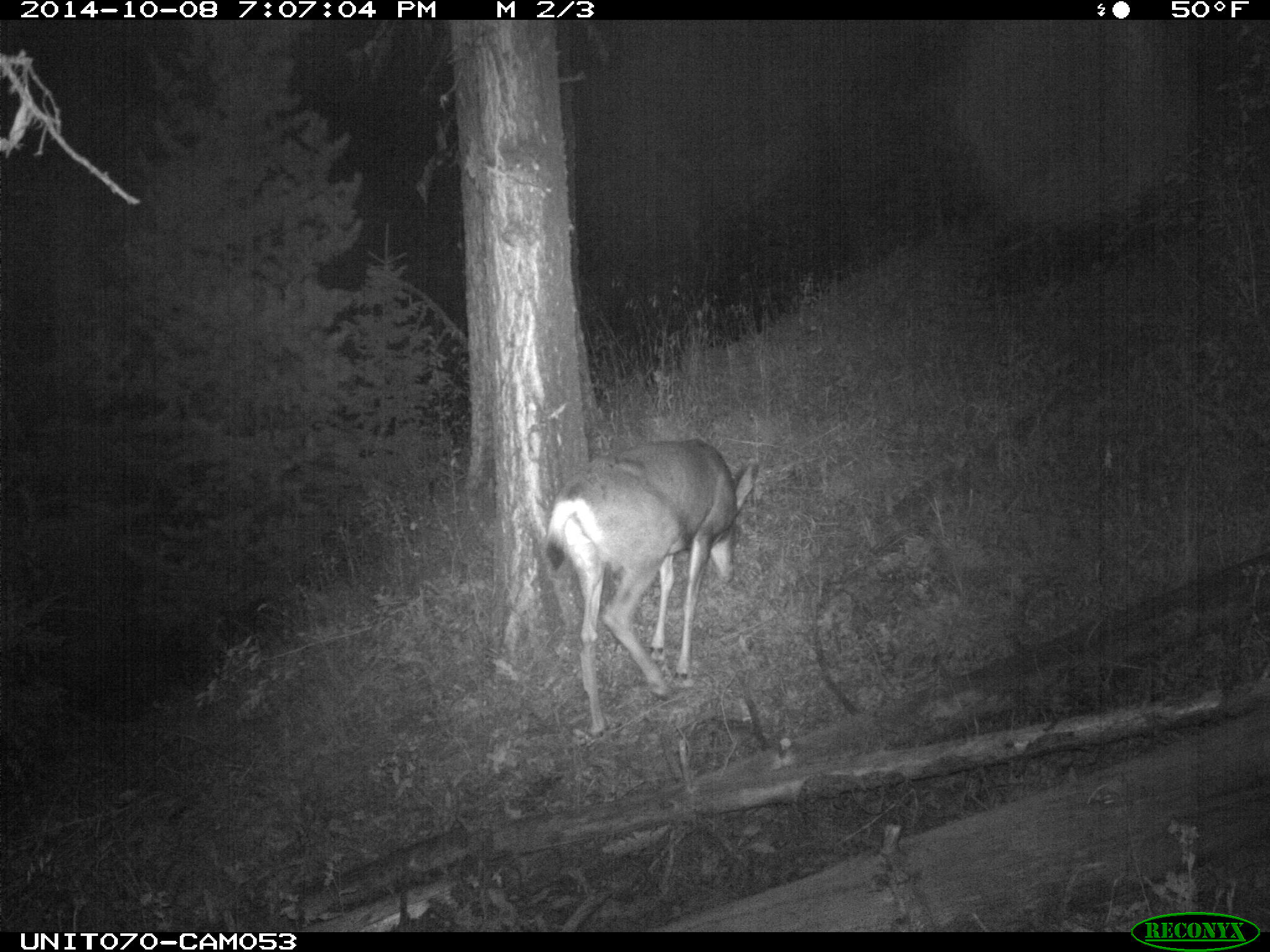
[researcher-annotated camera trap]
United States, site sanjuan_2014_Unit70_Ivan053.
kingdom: Animalia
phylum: Chordata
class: Mammalia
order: Artiodactyla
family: Cervidae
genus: Odocoileus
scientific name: Odocoileus hemionus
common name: mule deer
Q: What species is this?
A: Odocoileus hemionus (mule deer).